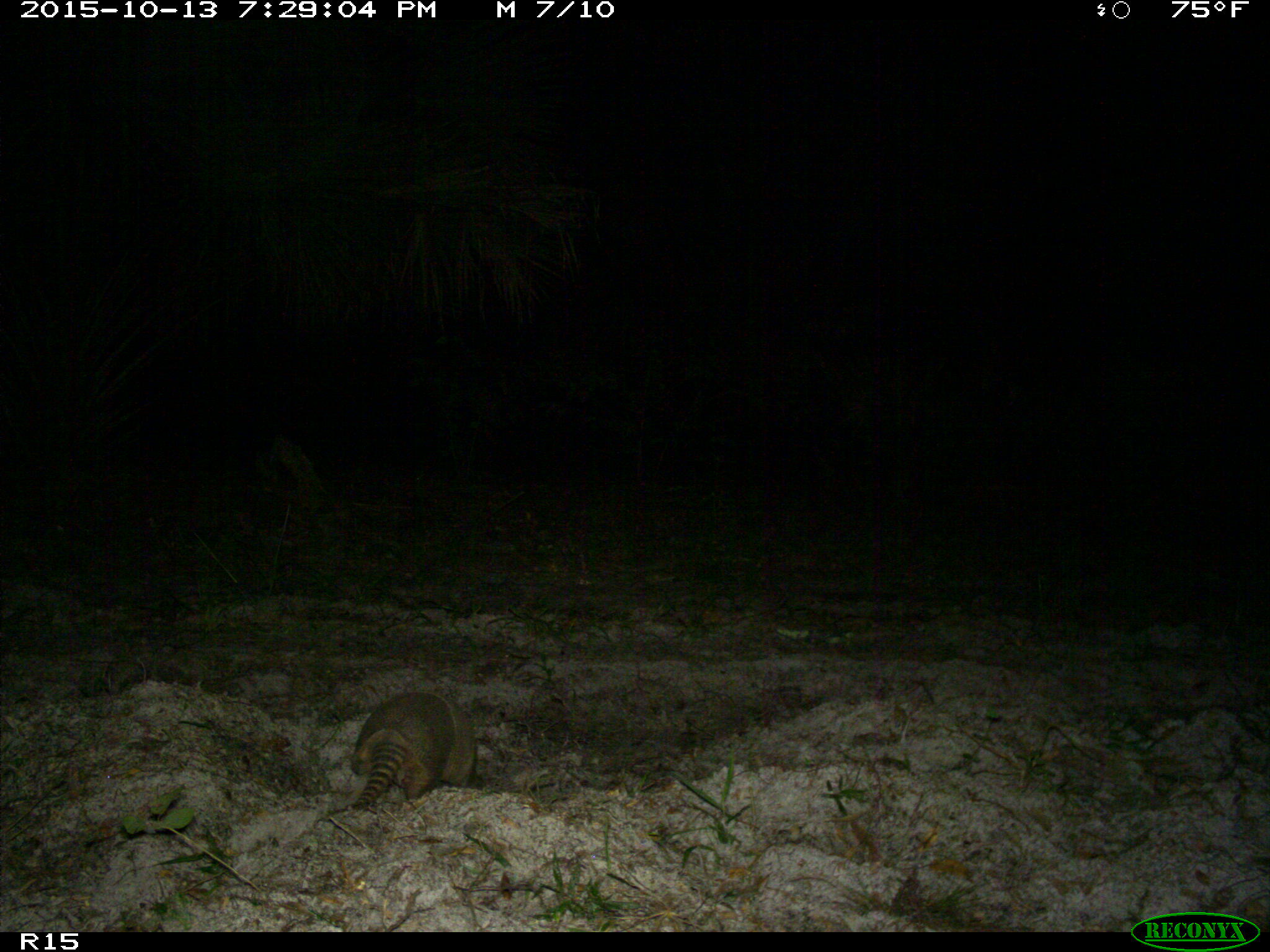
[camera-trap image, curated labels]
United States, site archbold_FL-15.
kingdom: Animalia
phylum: Chordata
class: Mammalia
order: Cingulata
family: Dasypodidae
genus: Dasypus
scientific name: Dasypus novemcinctus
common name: nine-banded armadillo